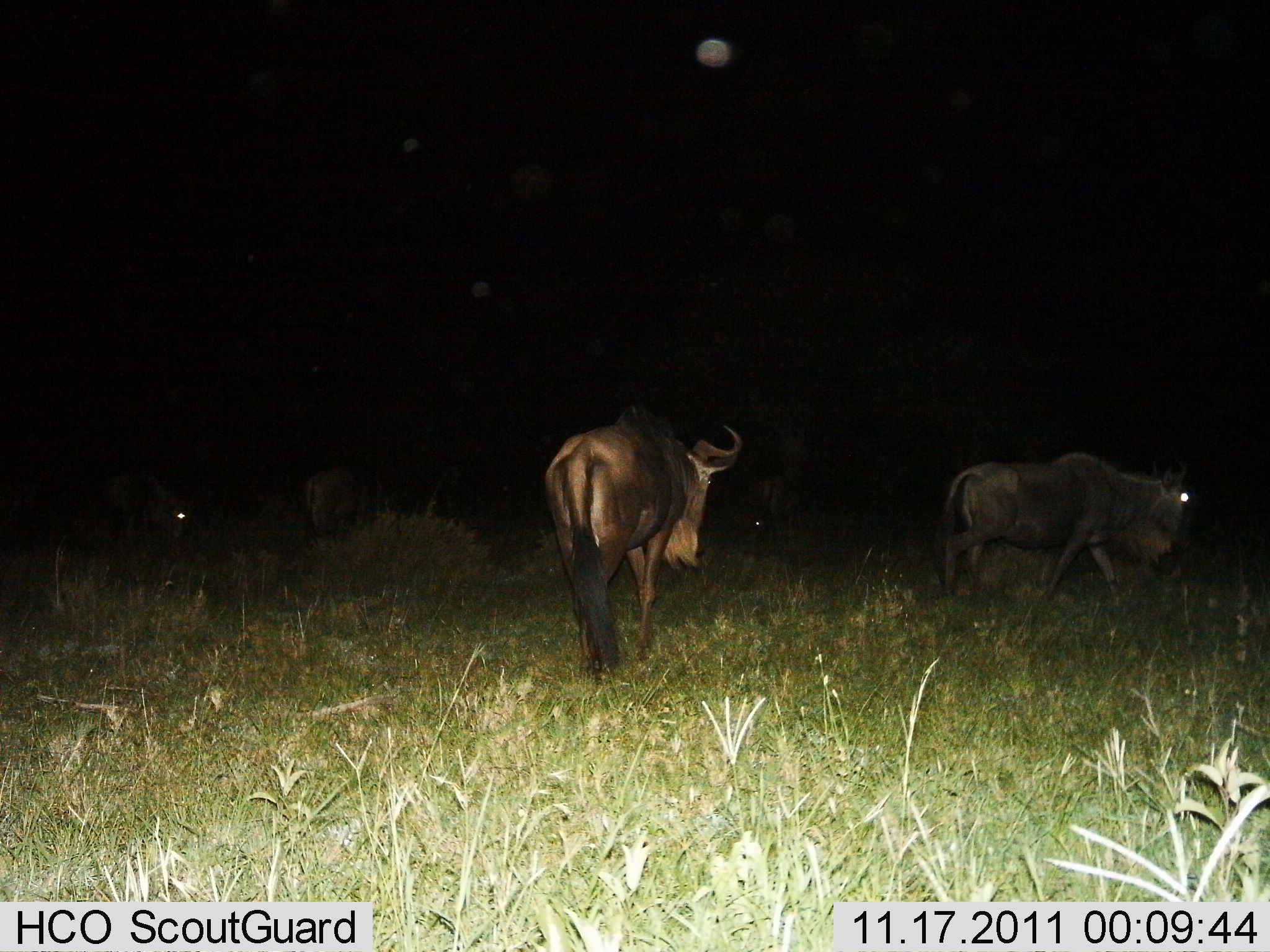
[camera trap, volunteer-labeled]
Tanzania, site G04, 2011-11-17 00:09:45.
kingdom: Animalia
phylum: Chordata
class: Mammalia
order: Artiodactyla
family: Bovidae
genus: Connochaetes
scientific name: Connochaetes taurinus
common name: blue wildebeest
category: wildebeest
Wildebeest (blue wildebeest) (Connochaetes taurinus), count 4. Behavior (volunteer vote fractions): standing 21%, resting 7%, moving 86%, interacting 0%. Young present (vote fraction): 0%. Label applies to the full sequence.